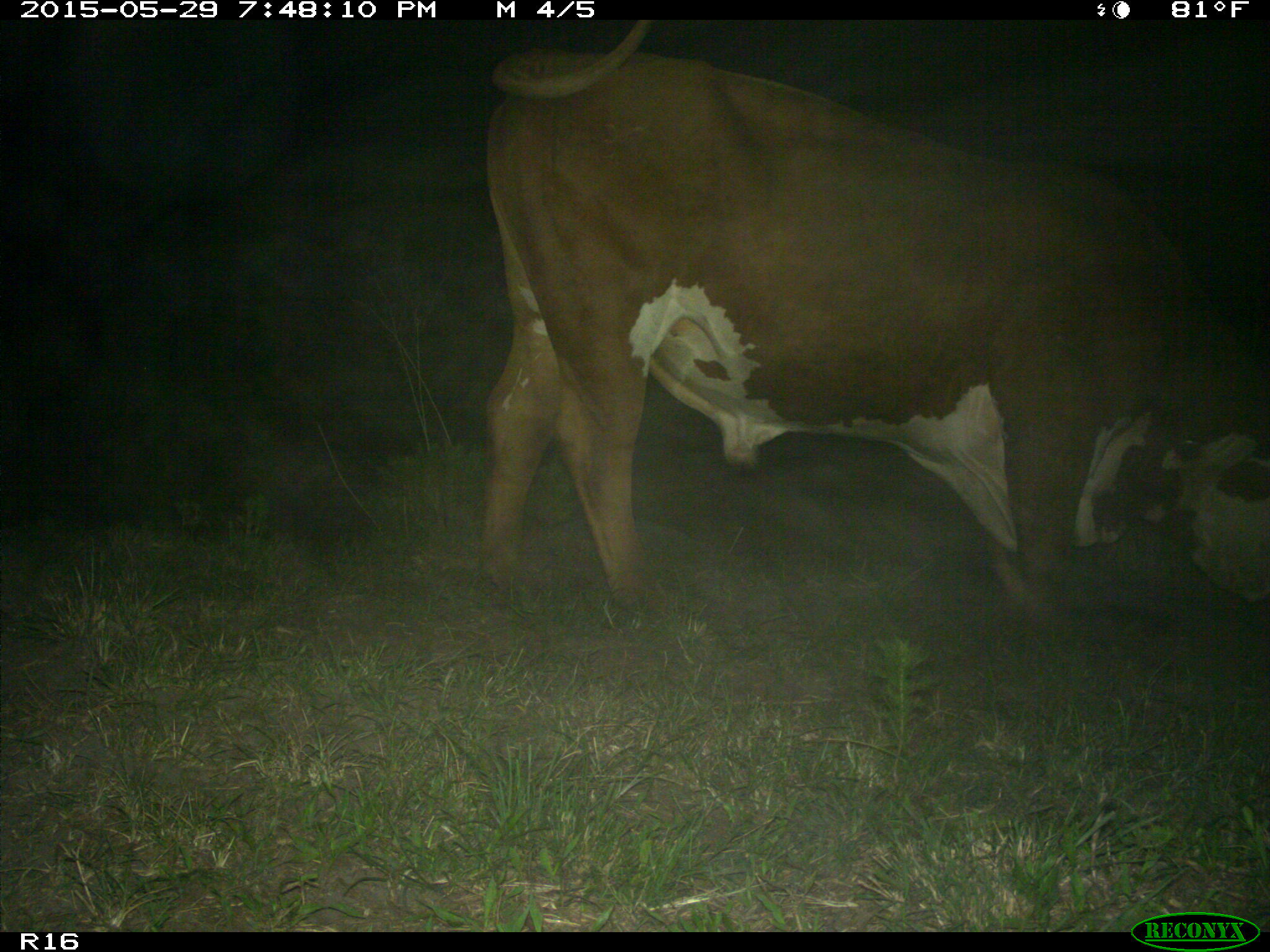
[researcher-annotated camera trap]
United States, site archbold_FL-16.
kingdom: Animalia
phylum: Chordata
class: Mammalia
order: Artiodactyla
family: Bovidae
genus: Bos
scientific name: Bos taurus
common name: domestic cow